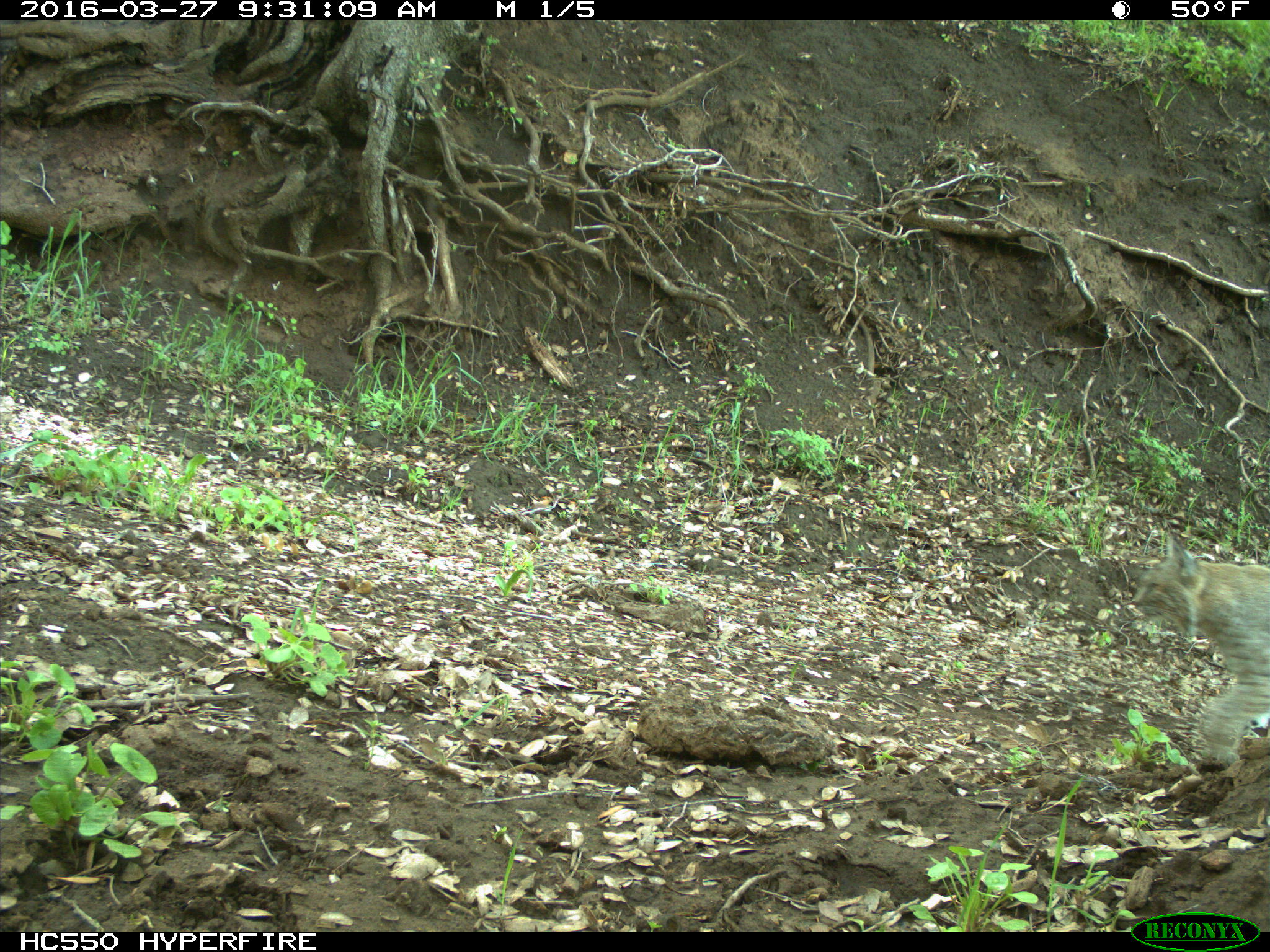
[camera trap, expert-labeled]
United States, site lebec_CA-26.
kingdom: Animalia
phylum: Chordata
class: Mammalia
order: Carnivora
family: Felidae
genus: Lynx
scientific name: Lynx rufus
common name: bobcat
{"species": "Lynx rufus (bobcat)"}